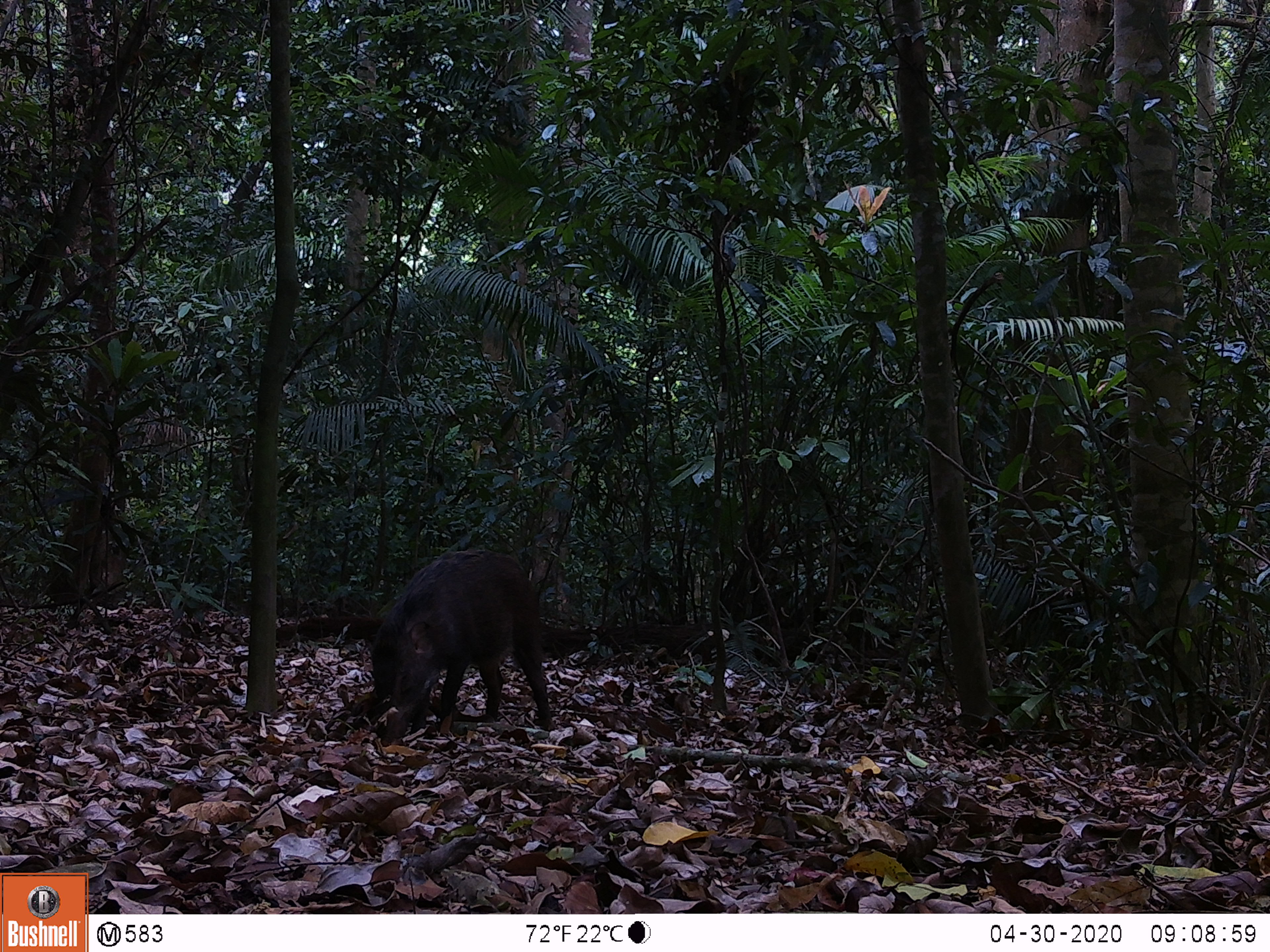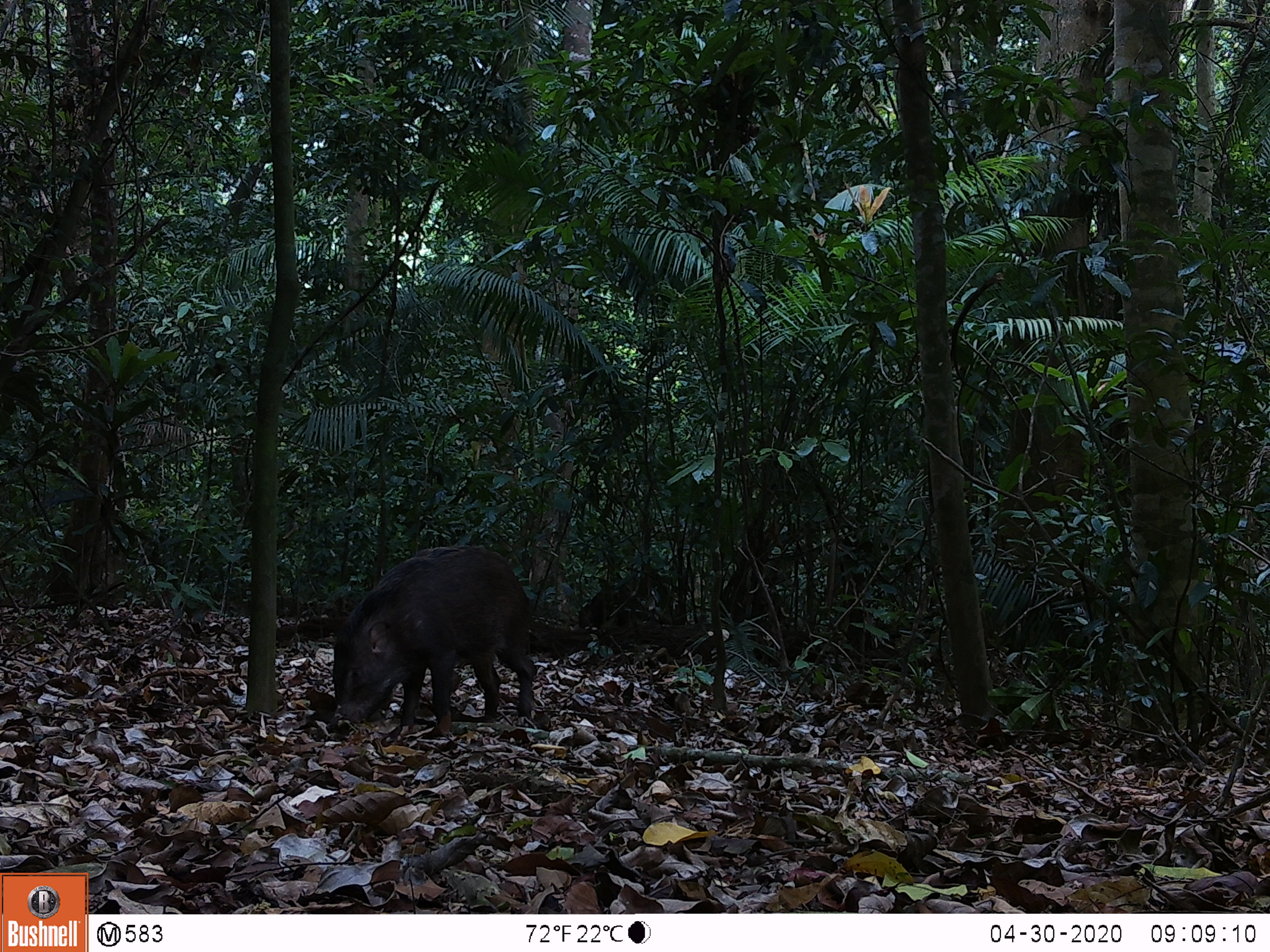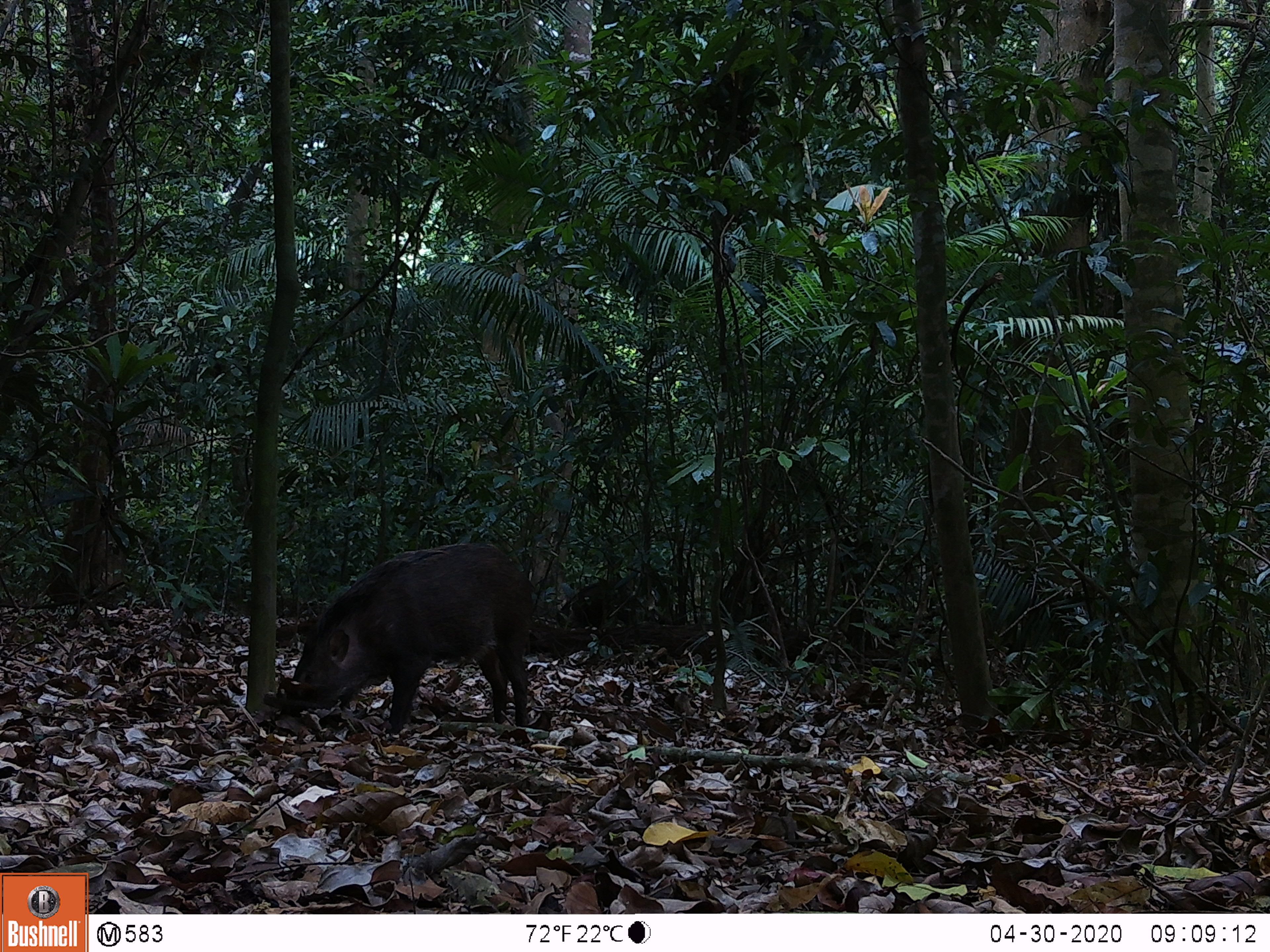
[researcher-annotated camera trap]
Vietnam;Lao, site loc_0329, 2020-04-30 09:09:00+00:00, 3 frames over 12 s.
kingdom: Animalia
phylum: Chordata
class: Mammalia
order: Artiodactyla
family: Suidae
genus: Sus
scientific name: Sus scrofa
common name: eurasian wild pig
Eurasian wild pig (Sus scrofa). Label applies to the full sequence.